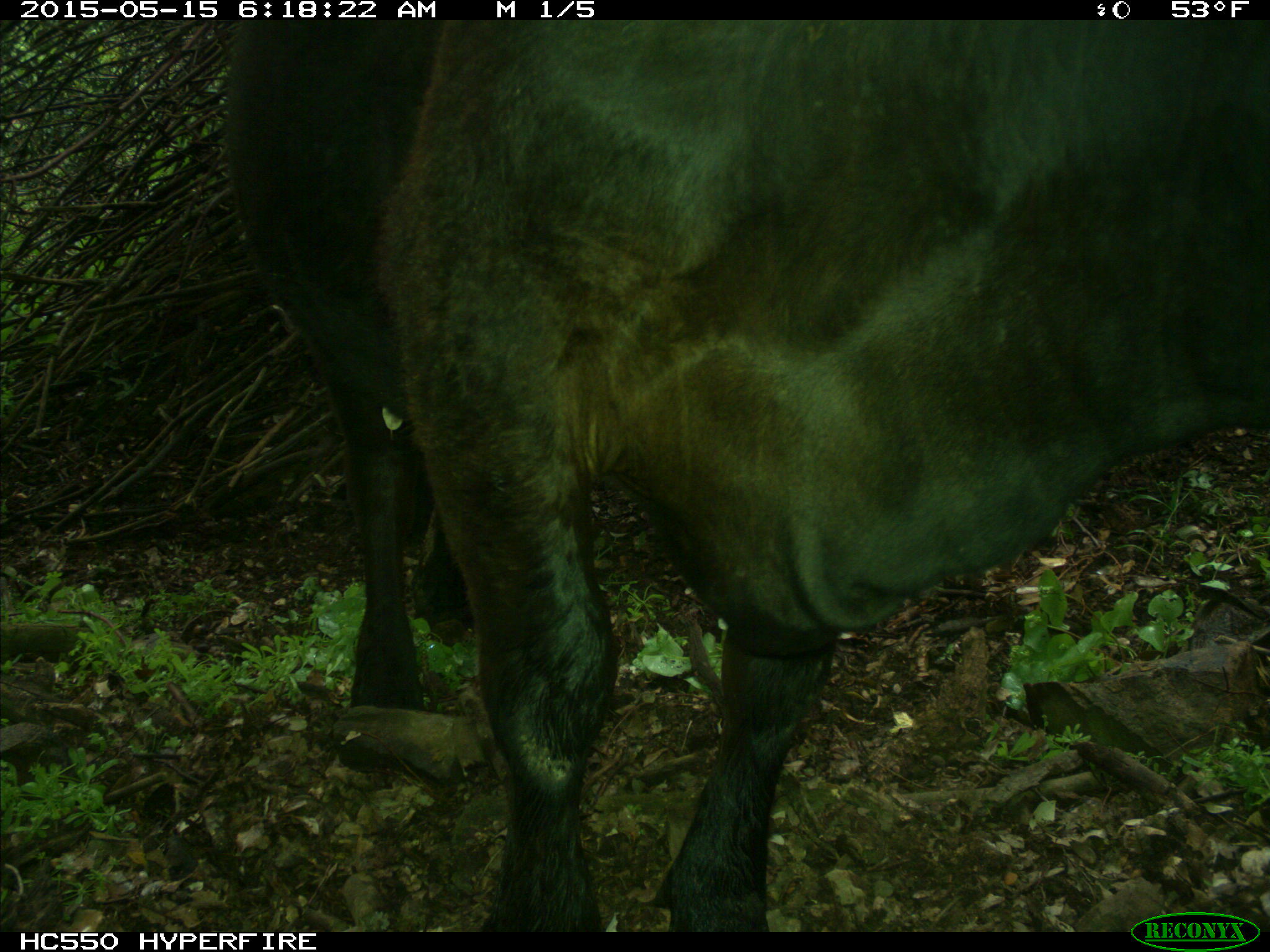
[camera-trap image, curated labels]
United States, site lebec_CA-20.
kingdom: Animalia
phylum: Chordata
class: Mammalia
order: Artiodactyla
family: Bovidae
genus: Bos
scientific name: Bos taurus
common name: domestic cow